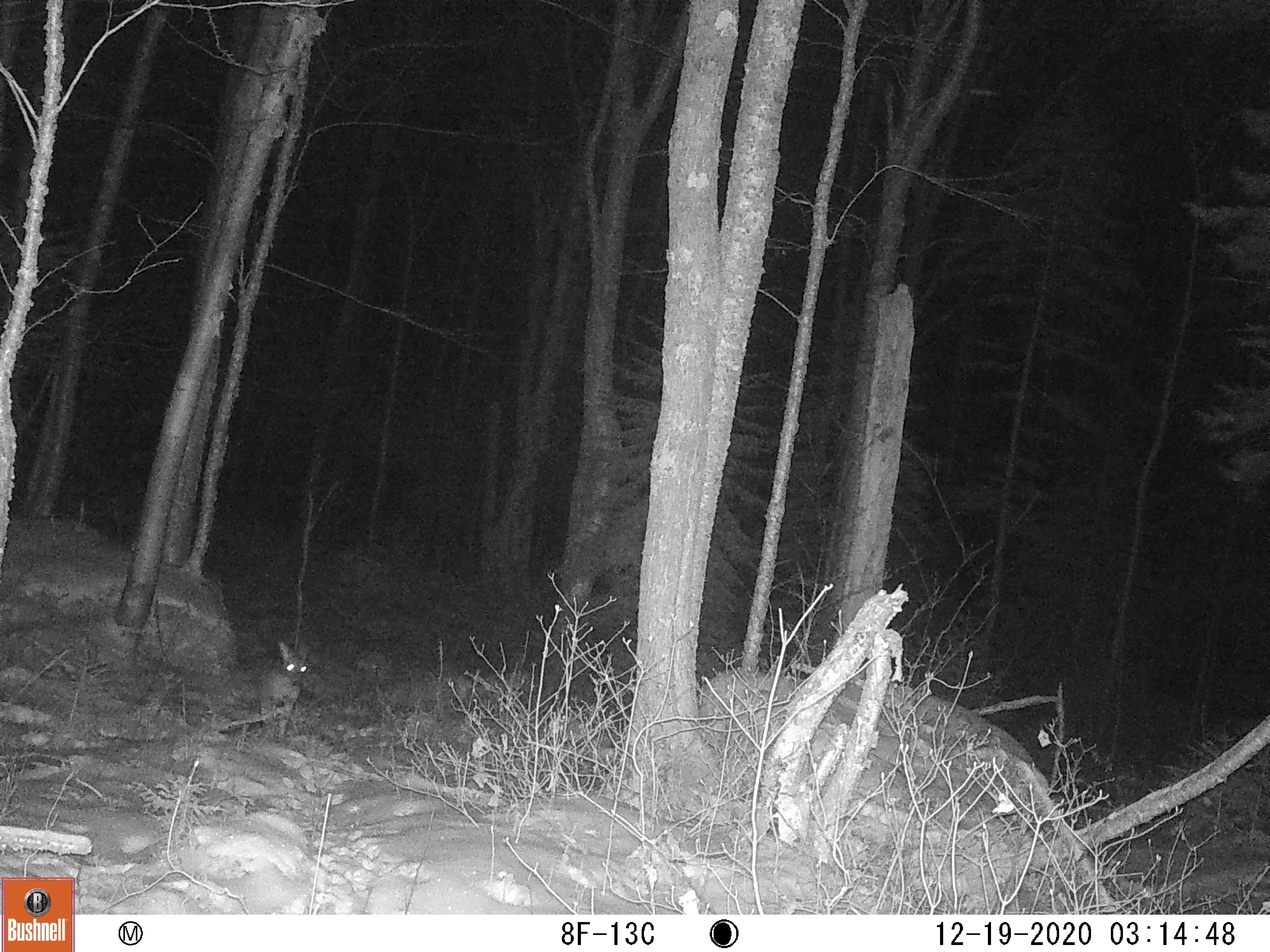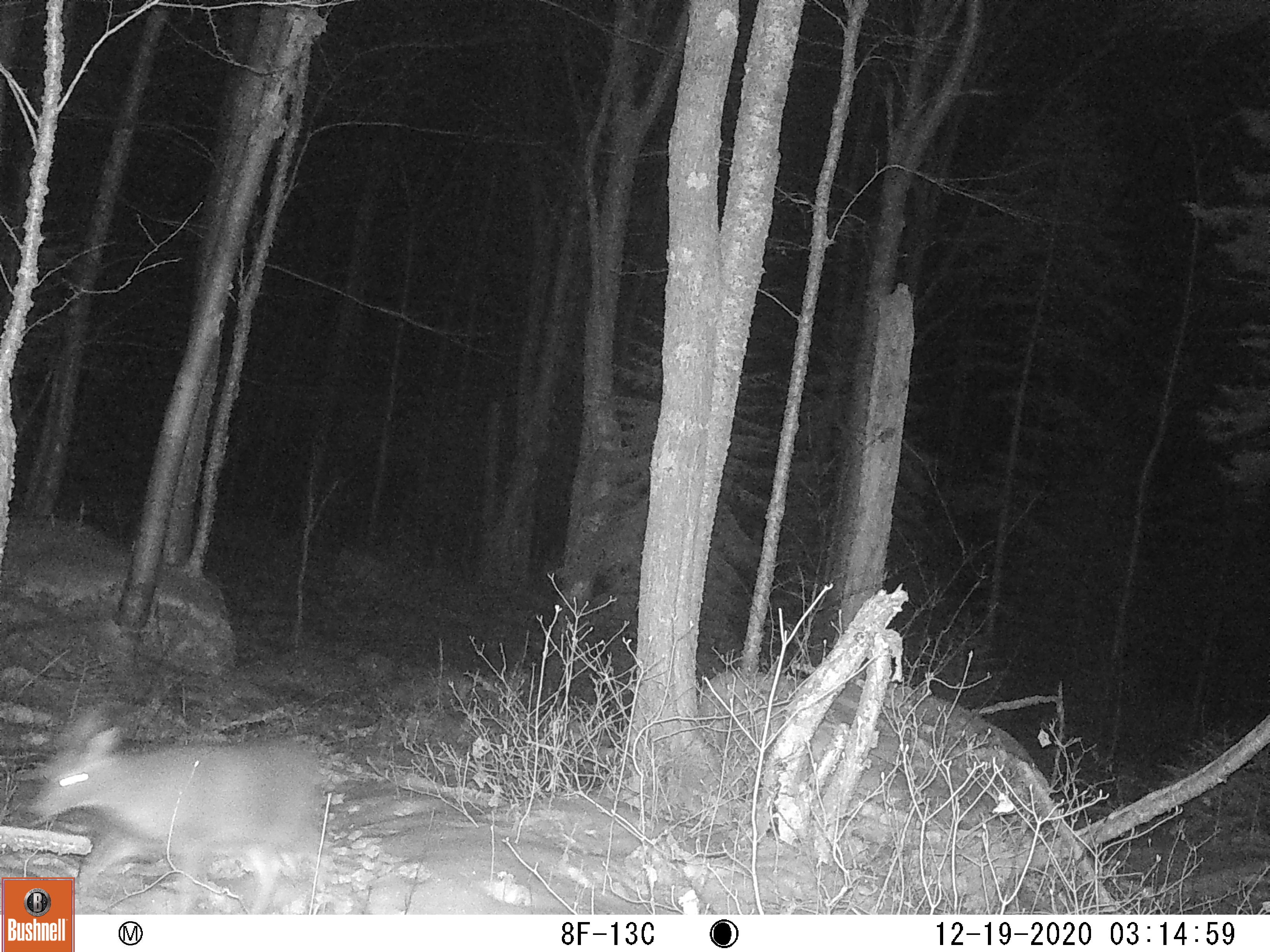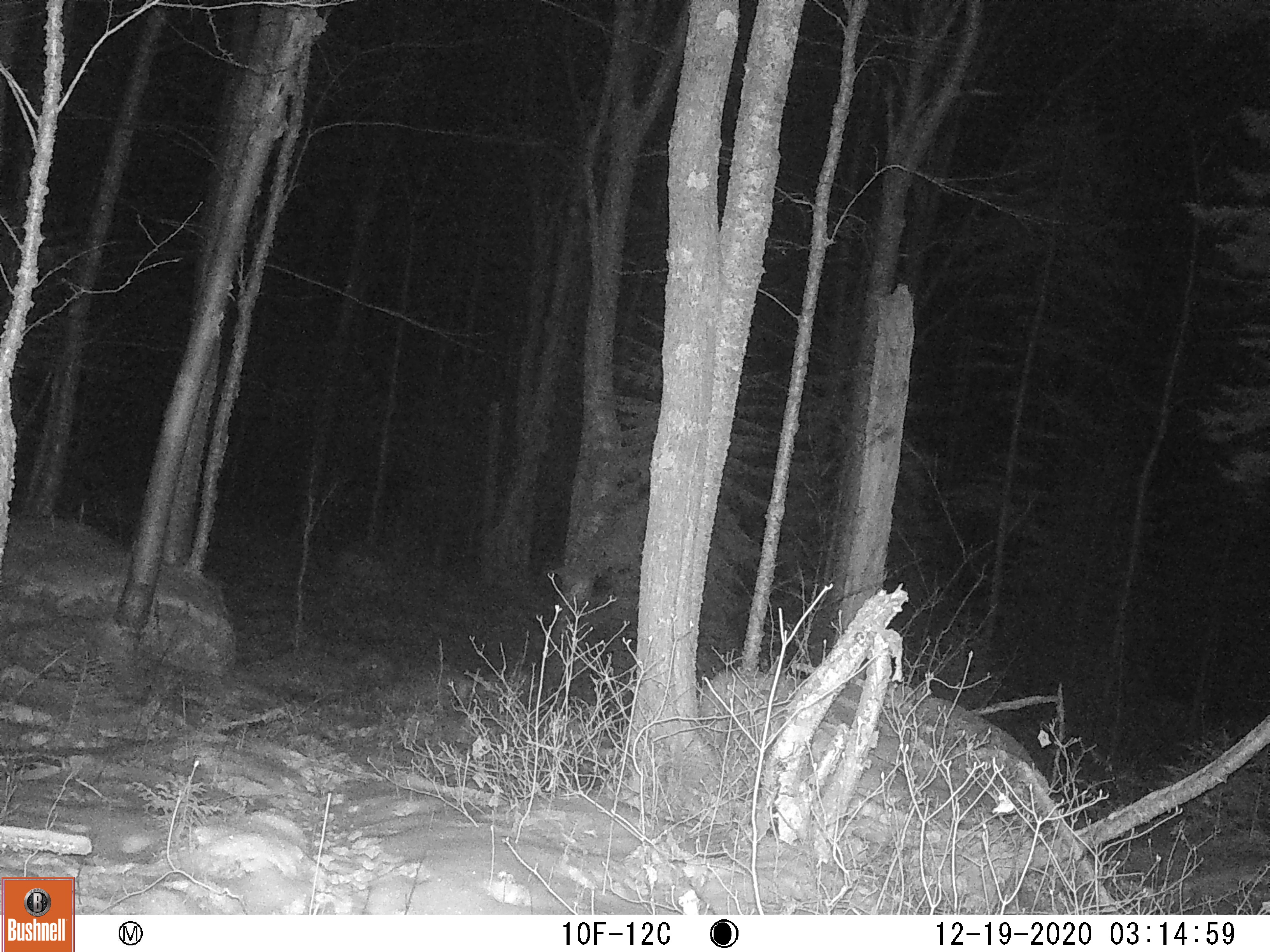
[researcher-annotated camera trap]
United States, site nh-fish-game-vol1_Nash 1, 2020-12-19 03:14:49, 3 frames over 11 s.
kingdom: Animalia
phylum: Chordata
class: Mammalia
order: Artiodactyla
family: Cervidae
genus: Odocoileus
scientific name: Odocoileus virginianus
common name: white-tailed deer